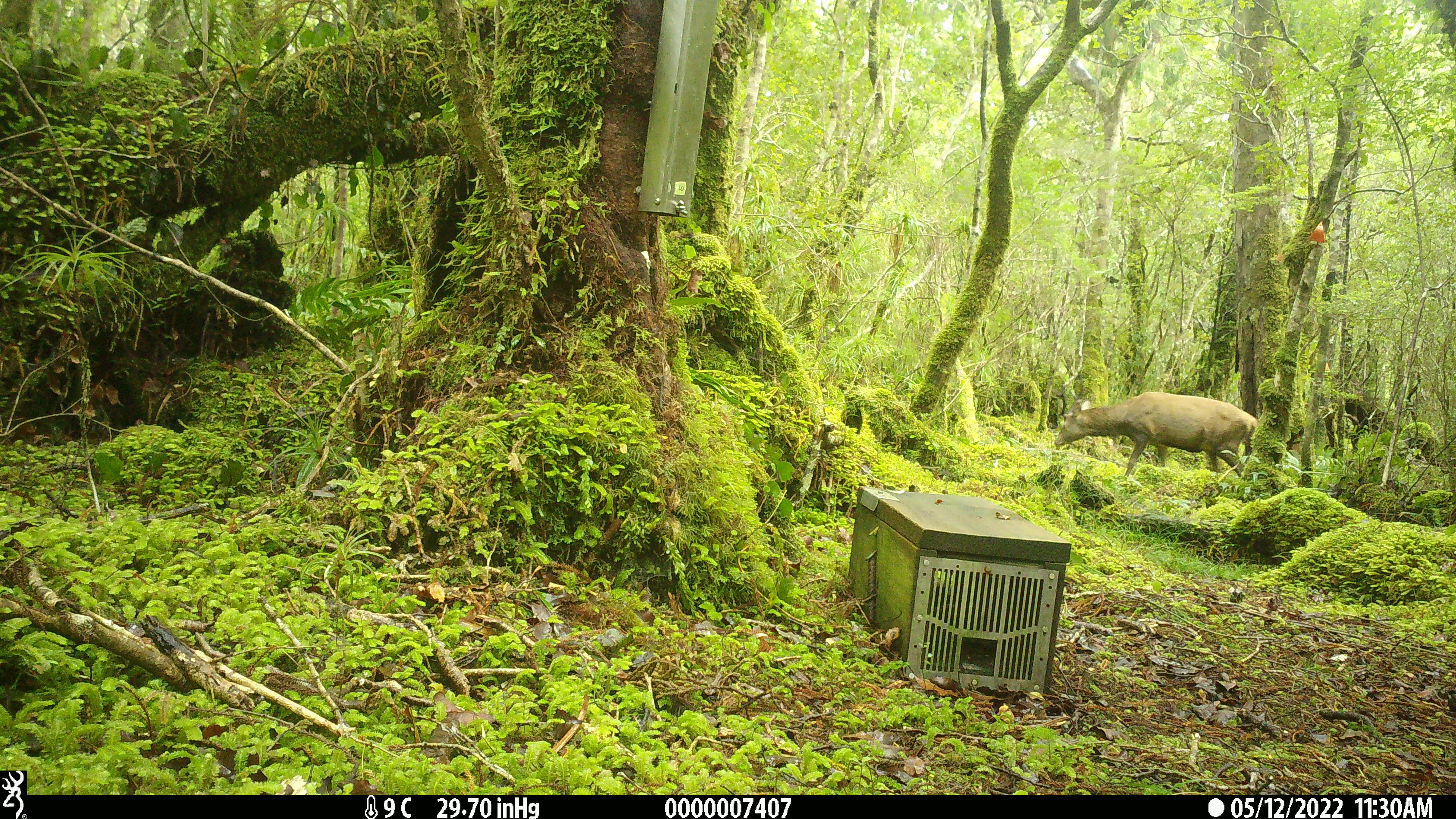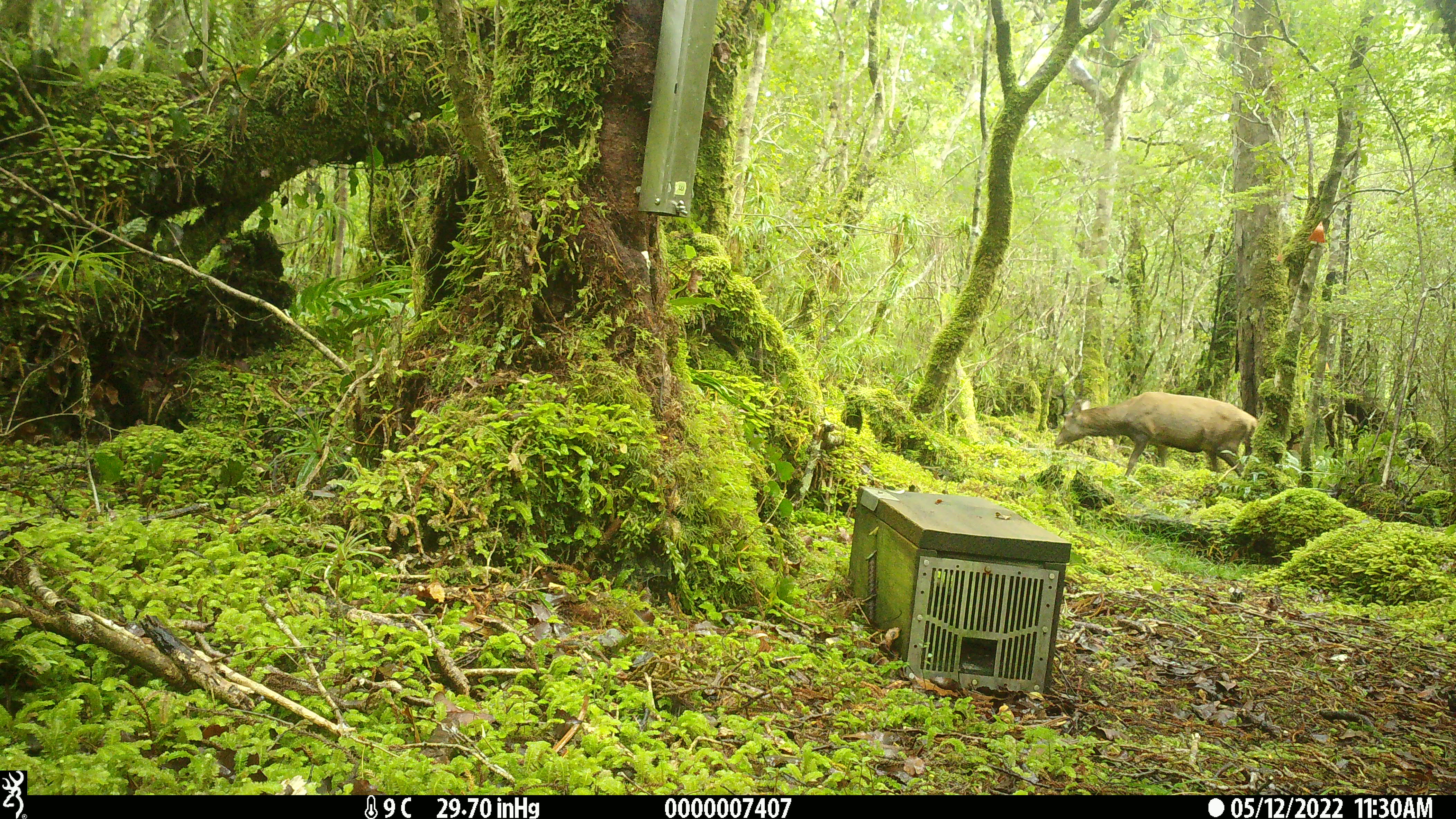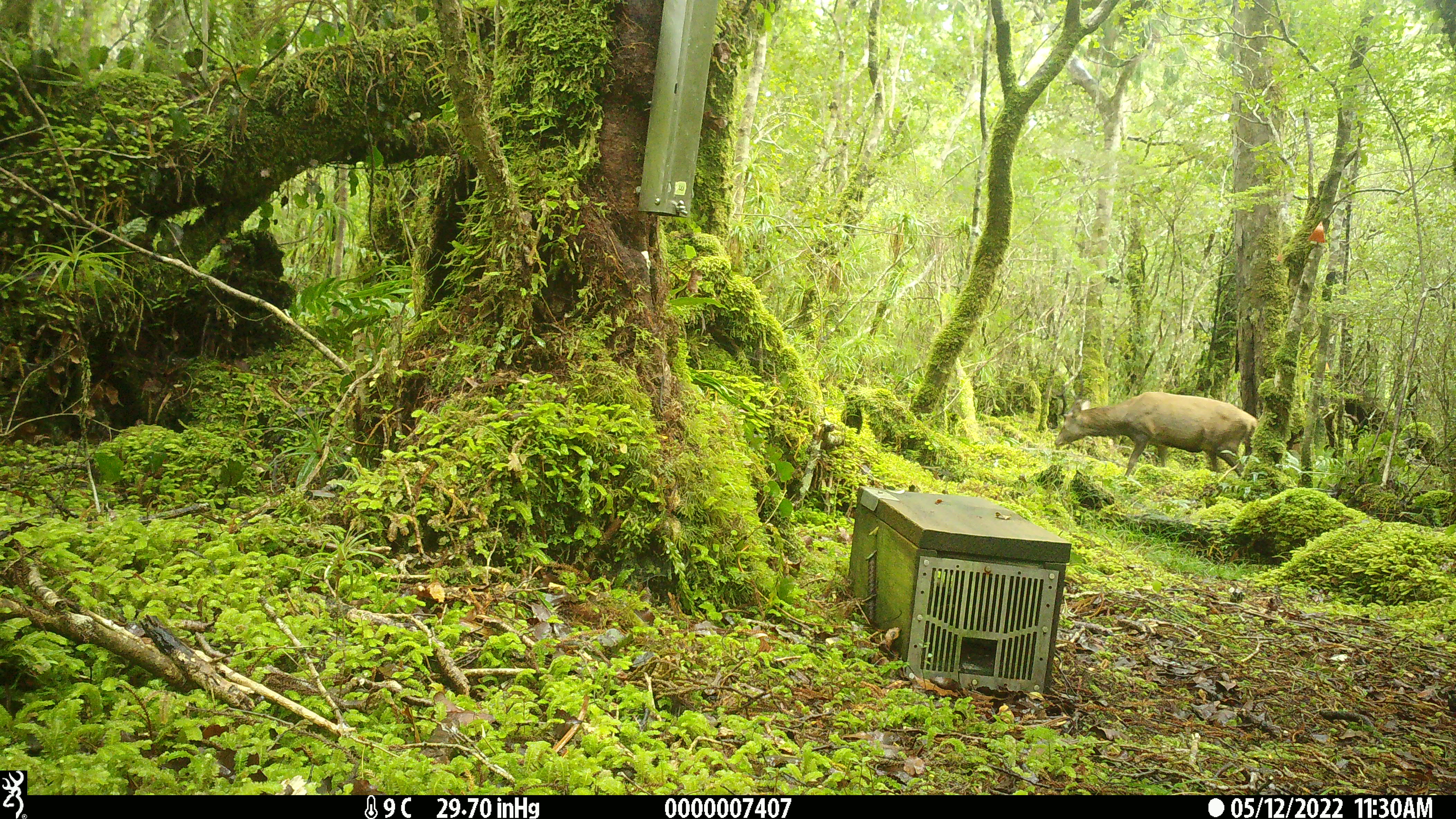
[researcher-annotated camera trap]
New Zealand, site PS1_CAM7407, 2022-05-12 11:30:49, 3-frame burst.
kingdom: Animalia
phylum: Chordata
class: Mammalia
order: Artiodactyla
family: Cervidae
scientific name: Cervidae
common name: deer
Deer (Cervidae).